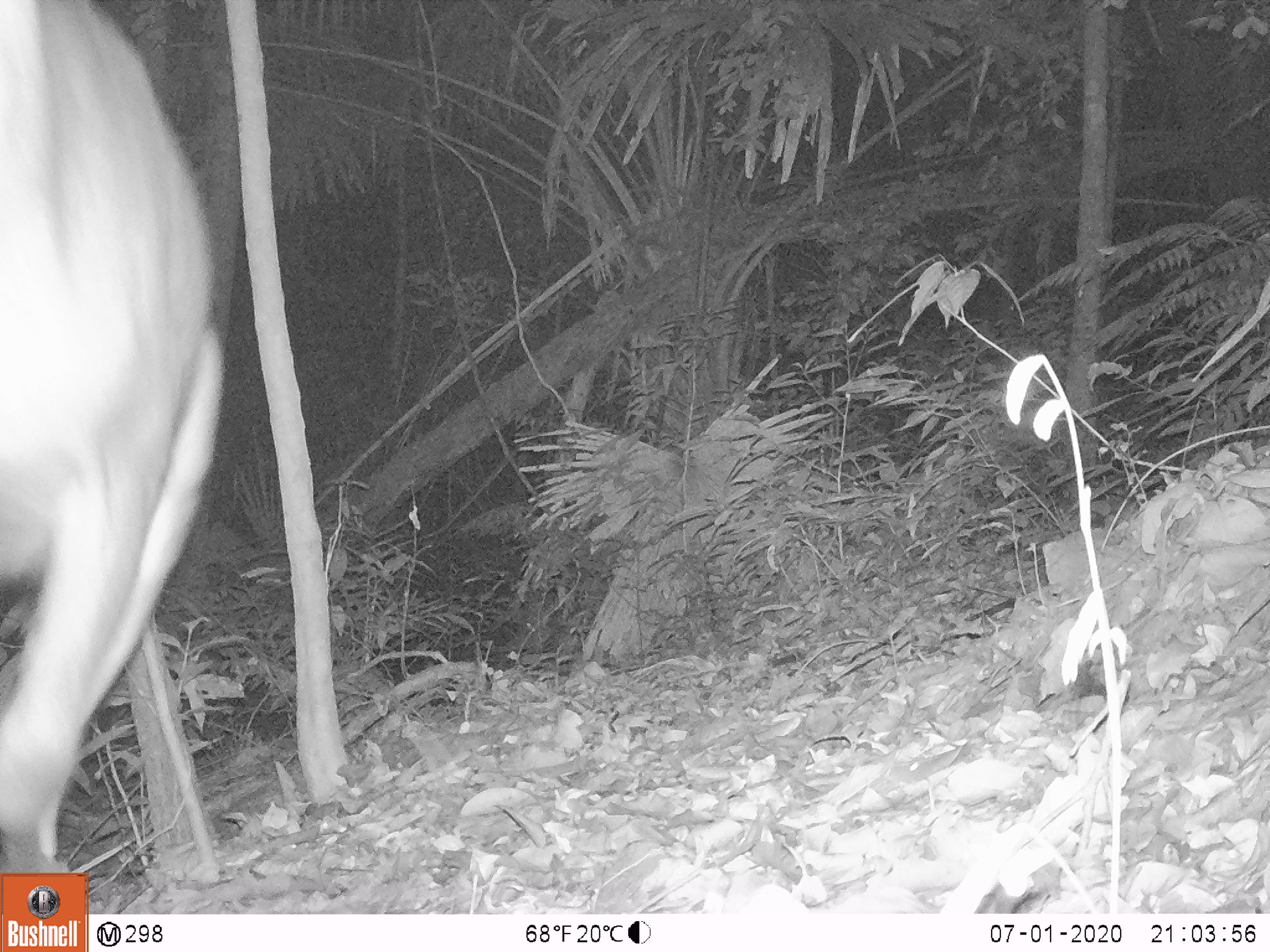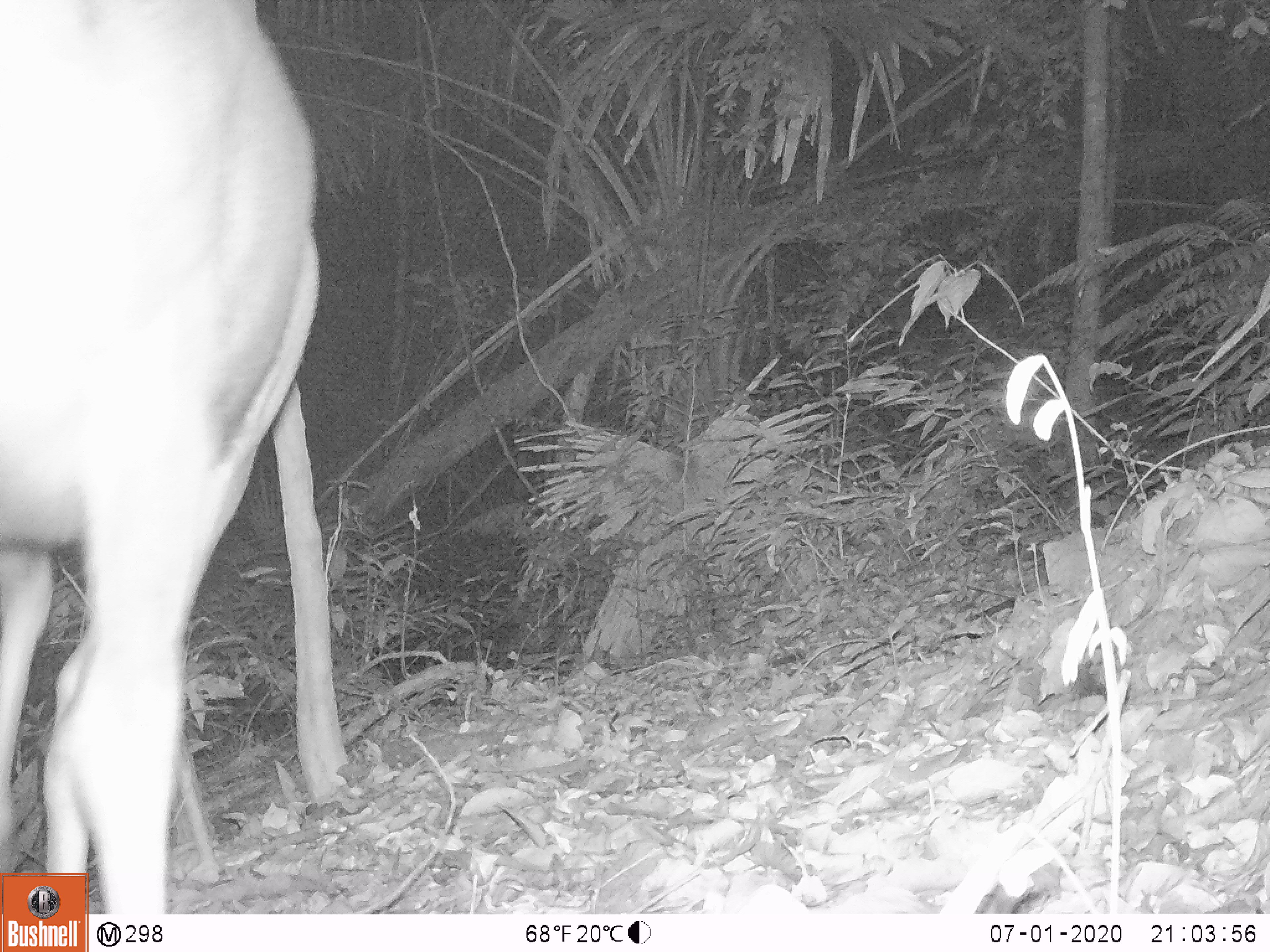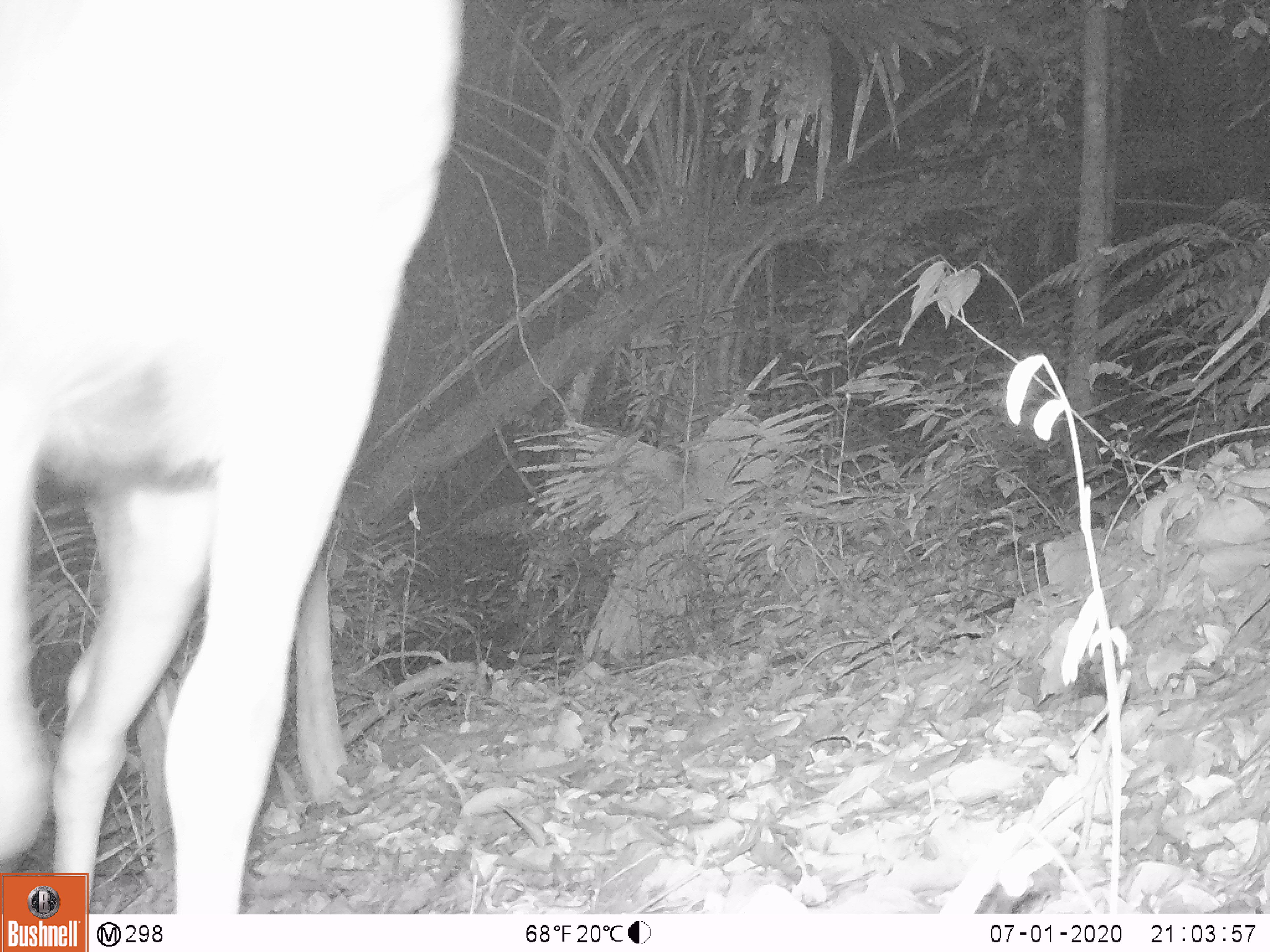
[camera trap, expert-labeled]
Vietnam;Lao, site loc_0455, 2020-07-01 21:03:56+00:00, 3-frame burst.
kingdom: Animalia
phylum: Chordata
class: Mammalia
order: Artiodactyla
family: Cervidae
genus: Rusa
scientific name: Rusa unicolor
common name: sambar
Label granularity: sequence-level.